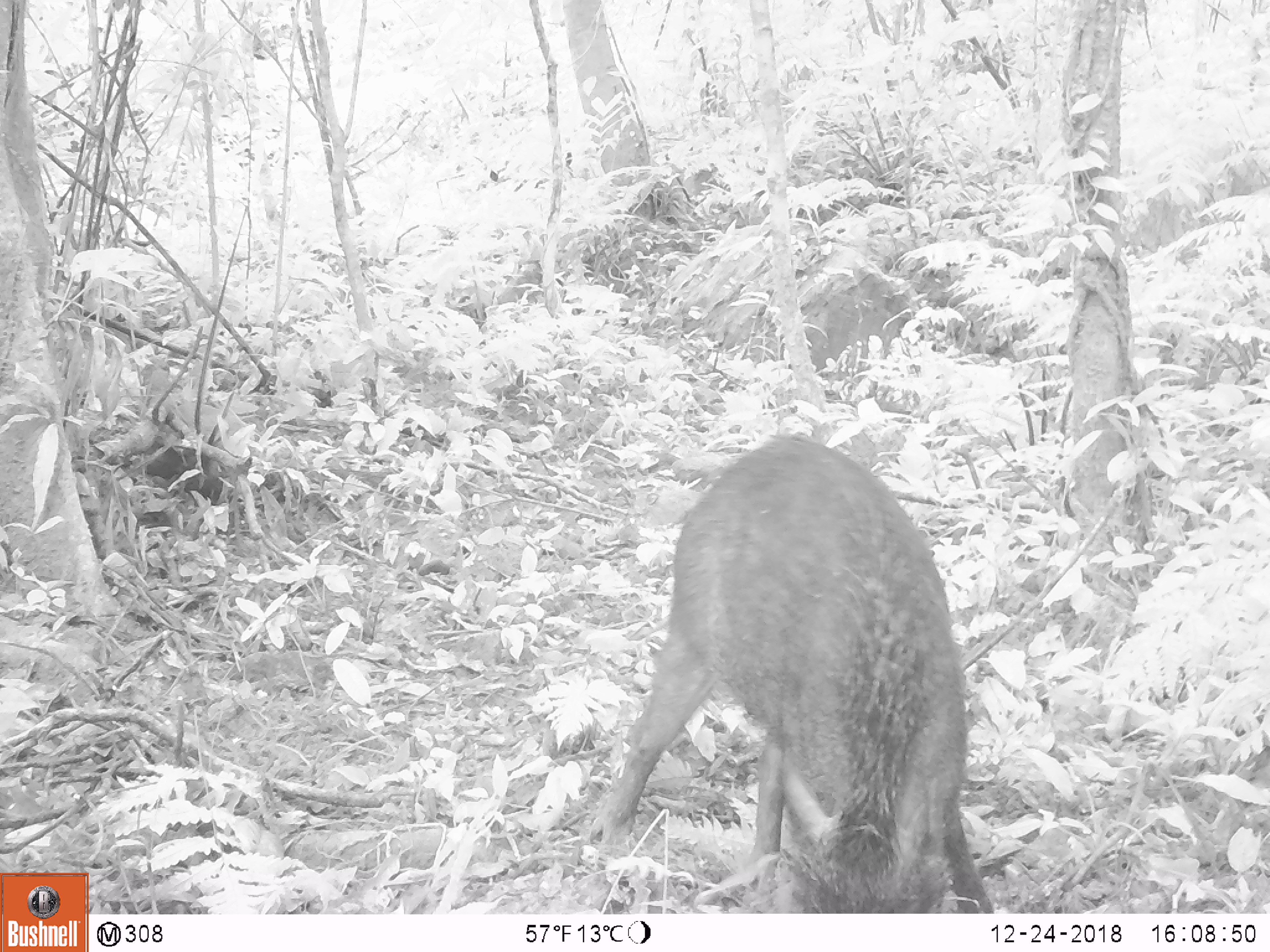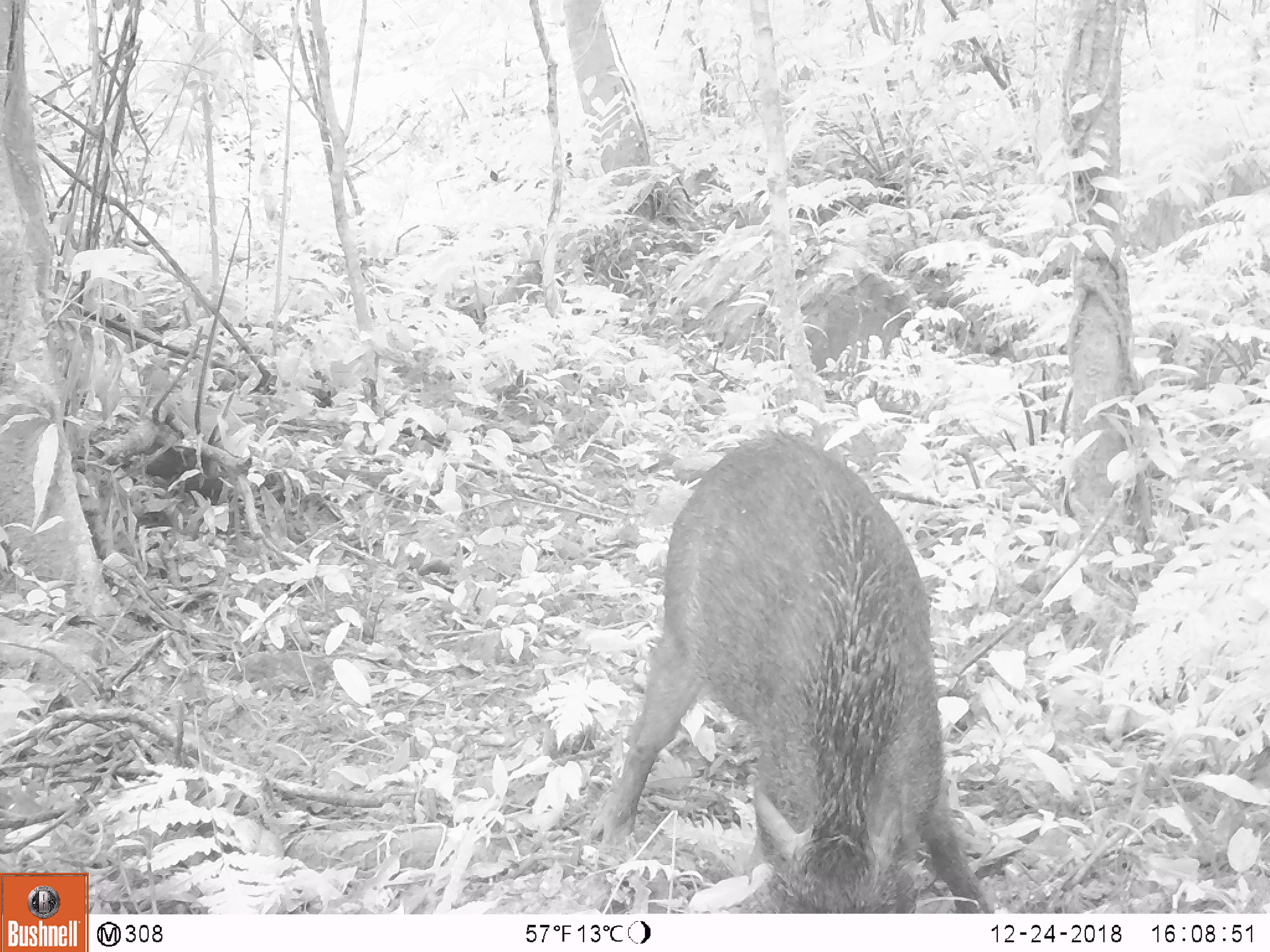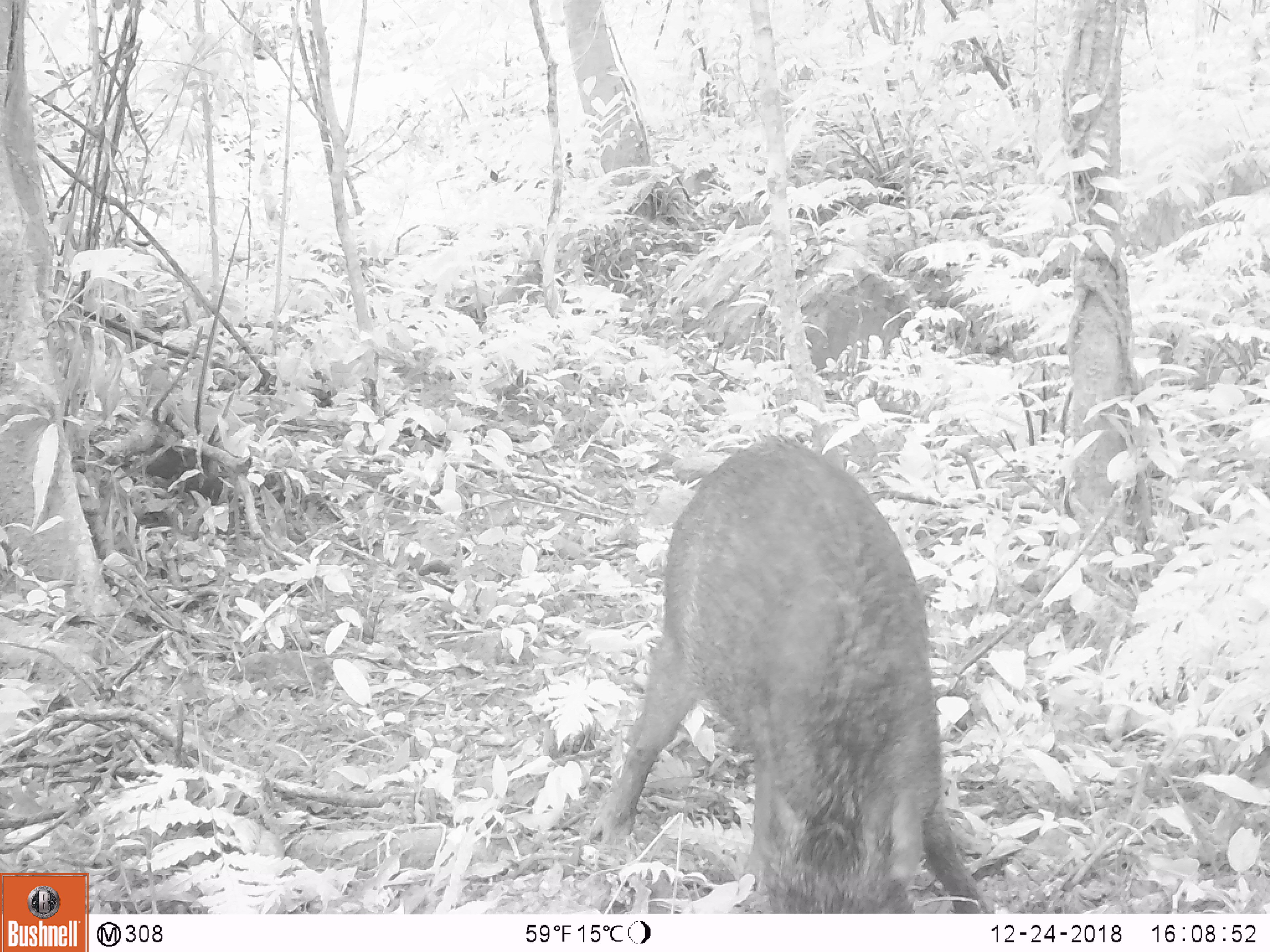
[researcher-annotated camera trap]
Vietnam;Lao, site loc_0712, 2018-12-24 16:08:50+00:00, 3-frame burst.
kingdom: Animalia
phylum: Chordata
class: Mammalia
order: Artiodactyla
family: Suidae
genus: Sus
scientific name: Sus scrofa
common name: eurasian wild pig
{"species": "eurasian wild pig (Sus scrofa)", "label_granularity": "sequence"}